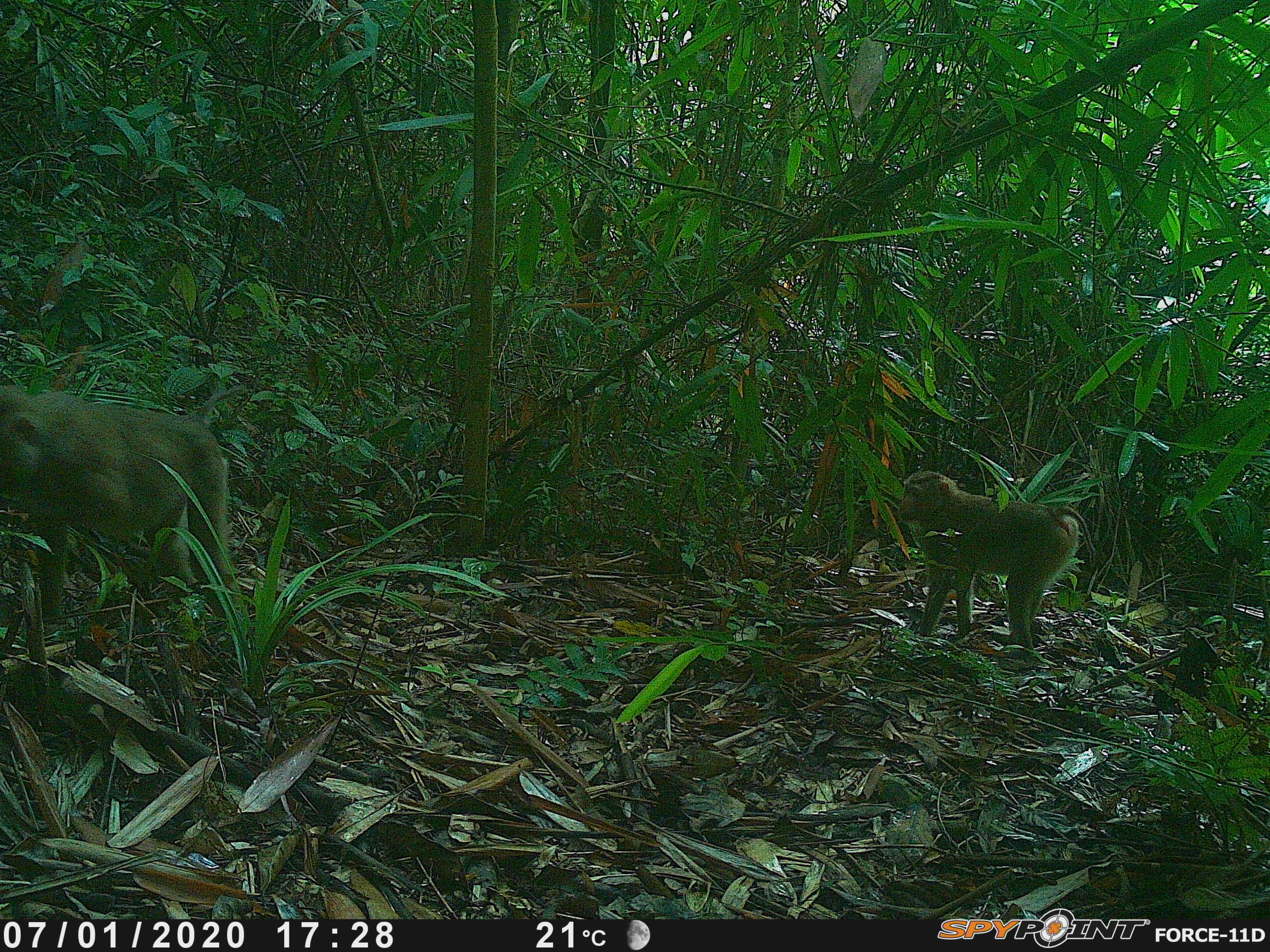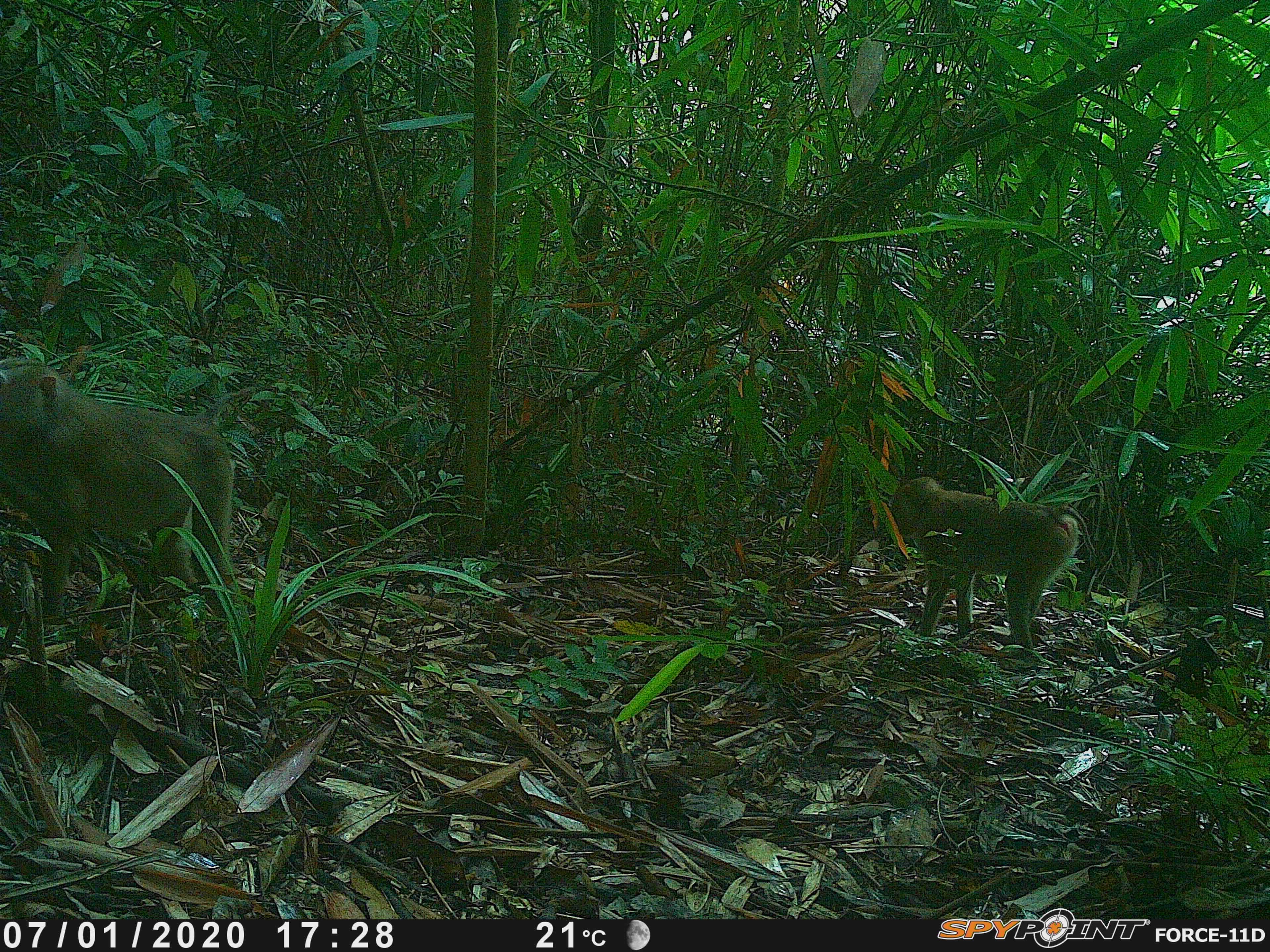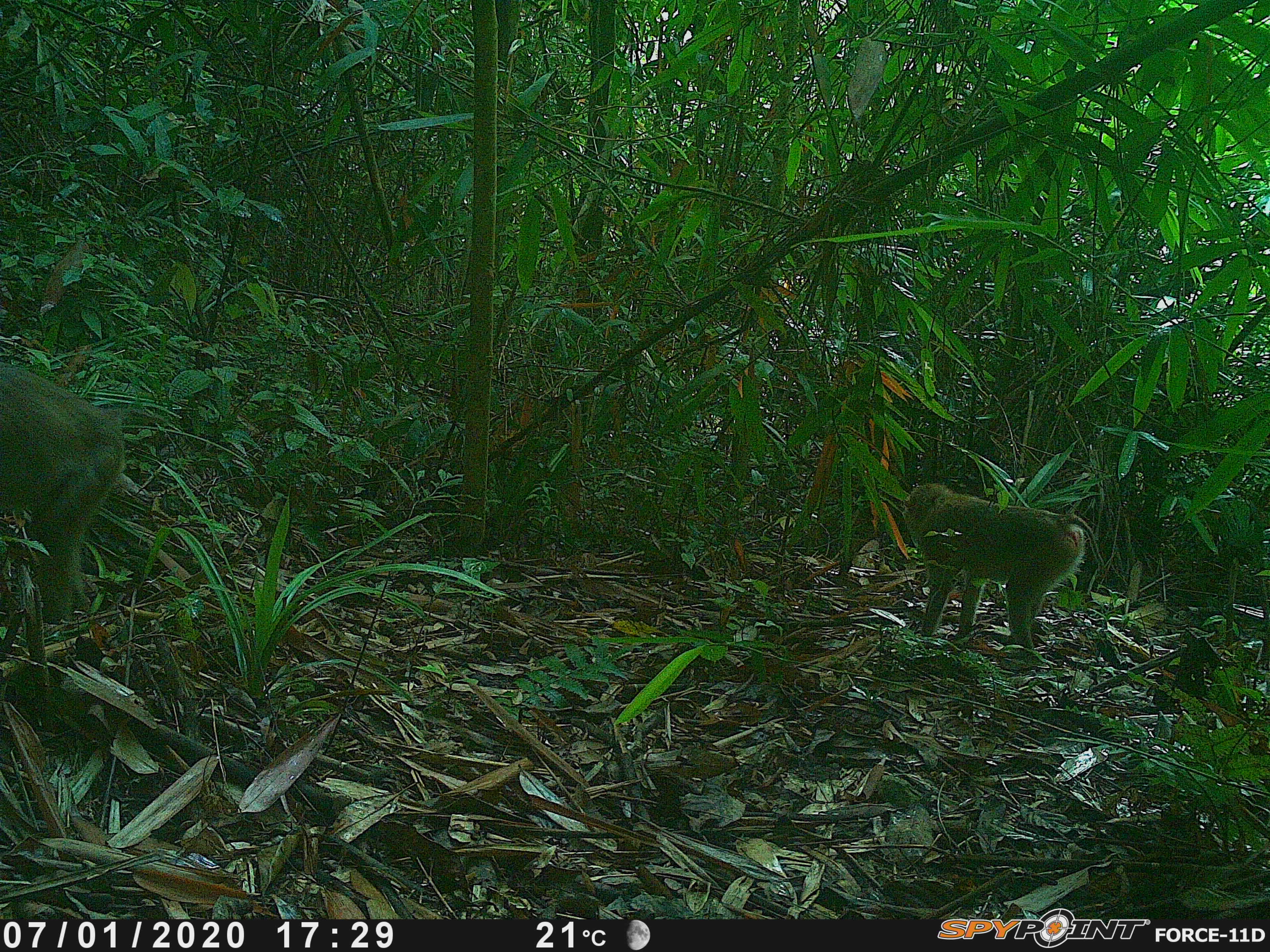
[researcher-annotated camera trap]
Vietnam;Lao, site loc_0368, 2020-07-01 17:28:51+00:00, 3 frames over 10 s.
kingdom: Animalia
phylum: Chordata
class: Mammalia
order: Primates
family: Cercopithecidae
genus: Macaca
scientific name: Macaca nemestrina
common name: pig-tailed macaque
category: pig tailed macaque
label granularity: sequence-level